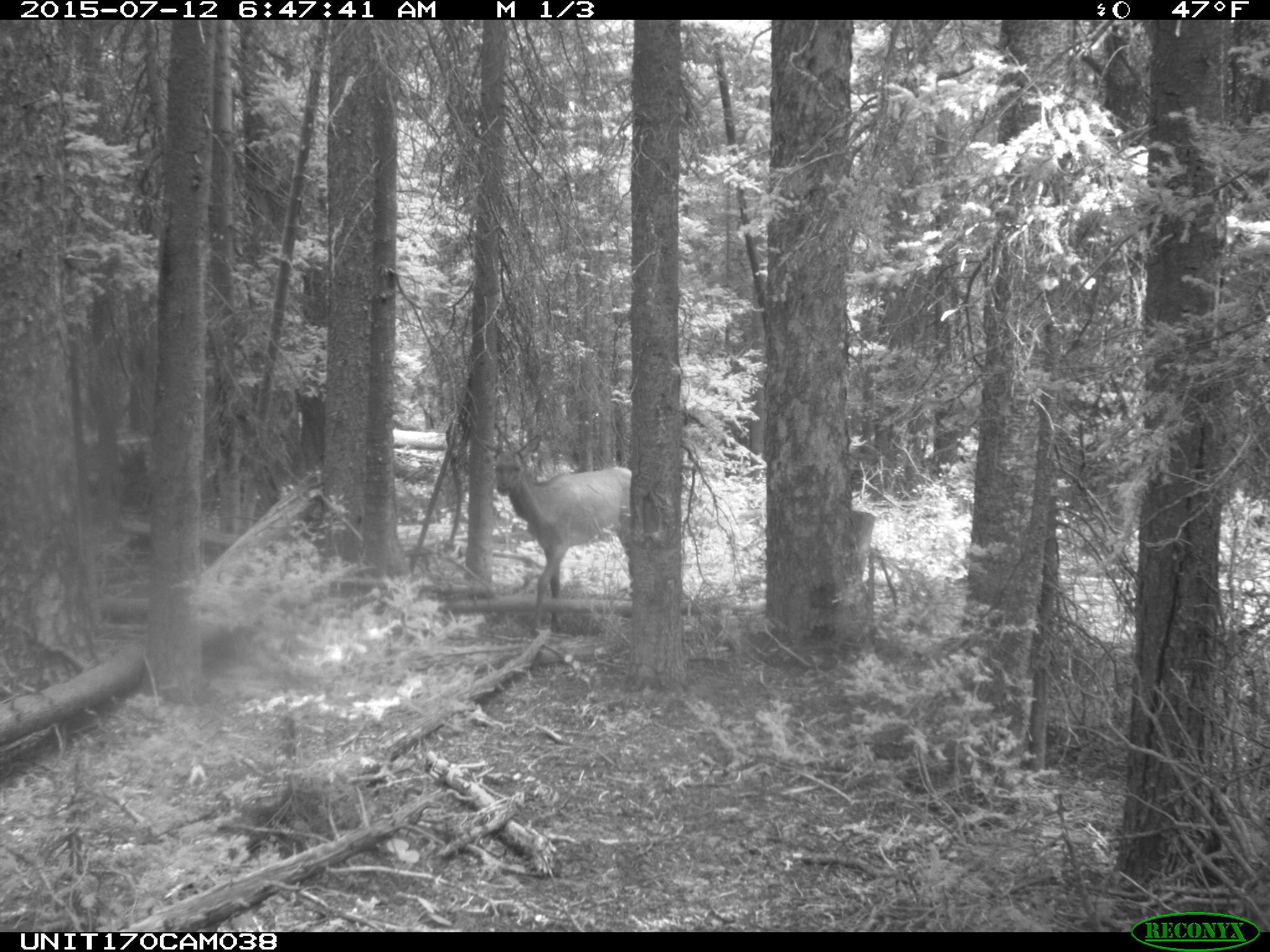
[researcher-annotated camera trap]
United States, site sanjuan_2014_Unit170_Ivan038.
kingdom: Animalia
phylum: Chordata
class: Mammalia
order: Artiodactyla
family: Cervidae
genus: Cervus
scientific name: Cervus elaphus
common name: red deer